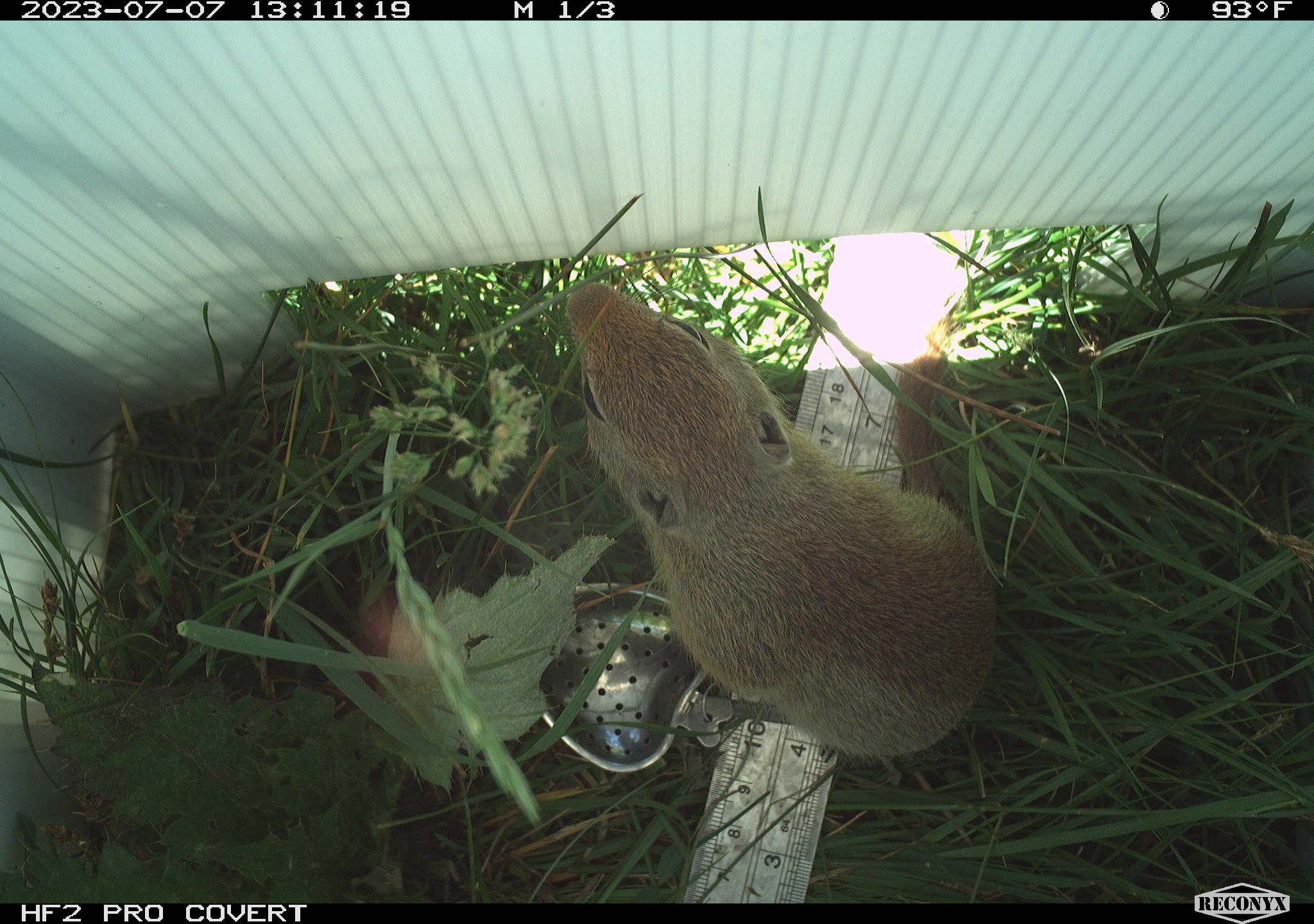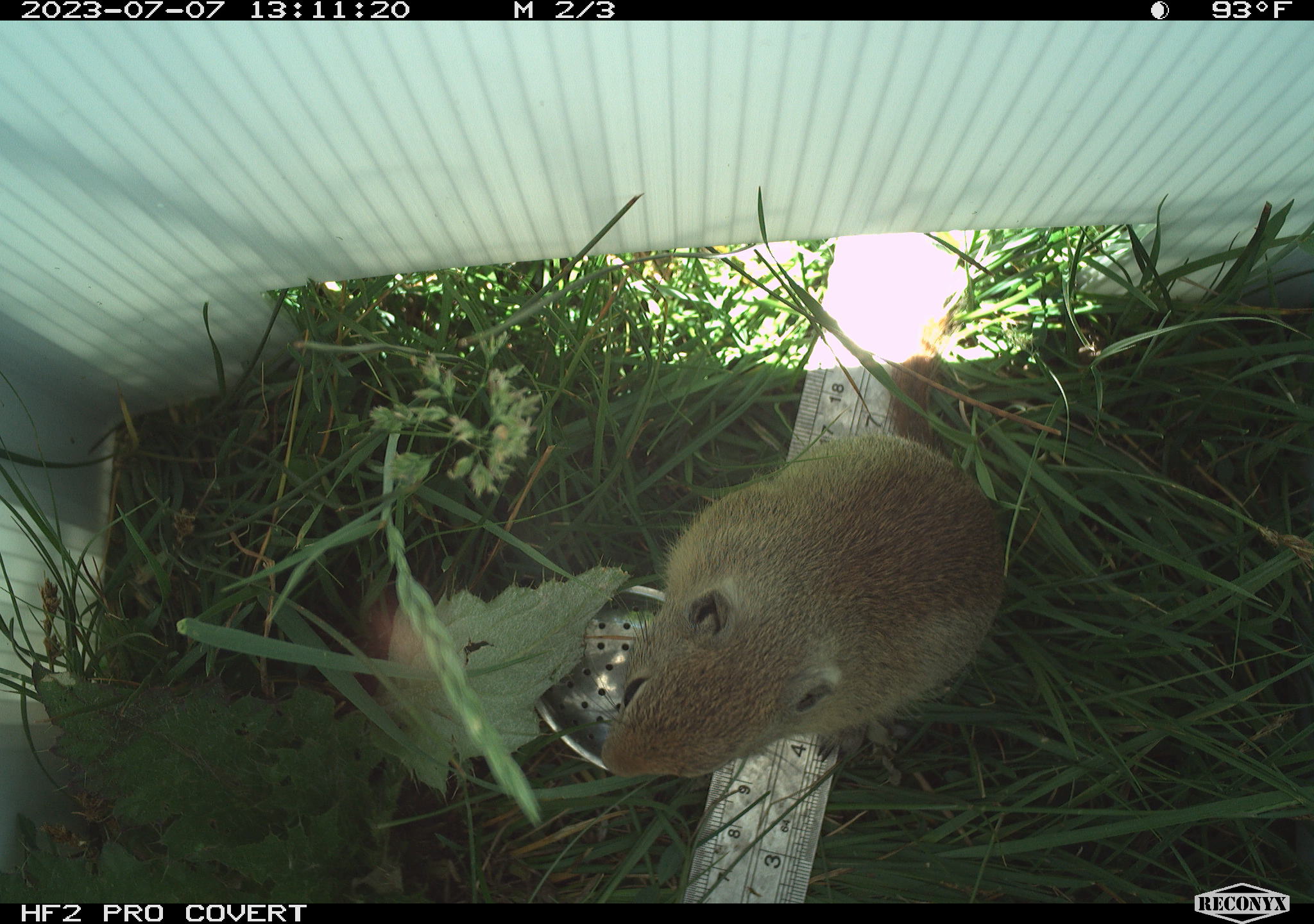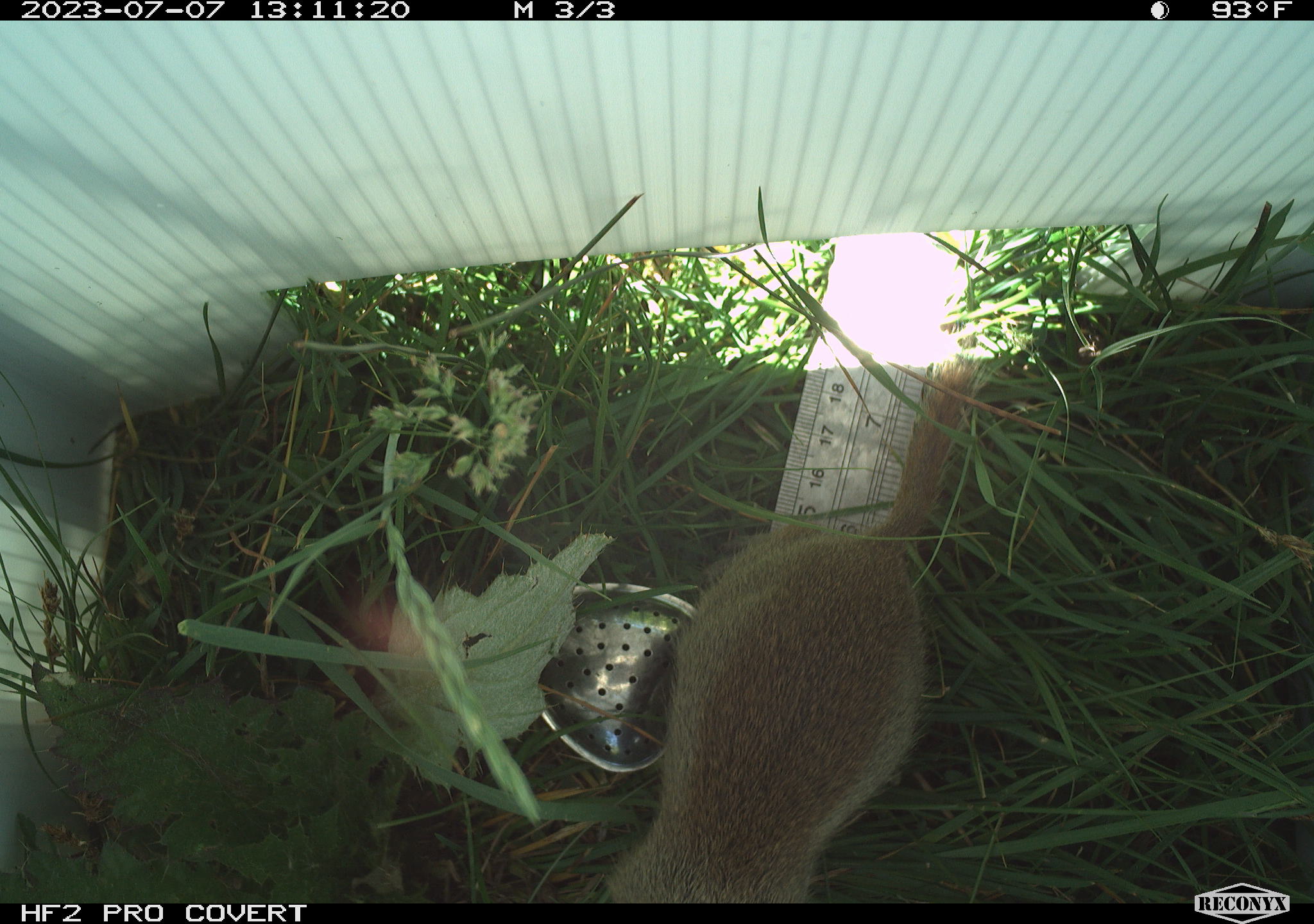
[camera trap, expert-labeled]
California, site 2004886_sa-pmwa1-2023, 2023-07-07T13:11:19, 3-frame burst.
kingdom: Animalia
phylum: Chordata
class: Mammalia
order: Rodentia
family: Sciuridae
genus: Urocitellus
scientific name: Urocitellus beldingi beldingi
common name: belding's ground squirrel